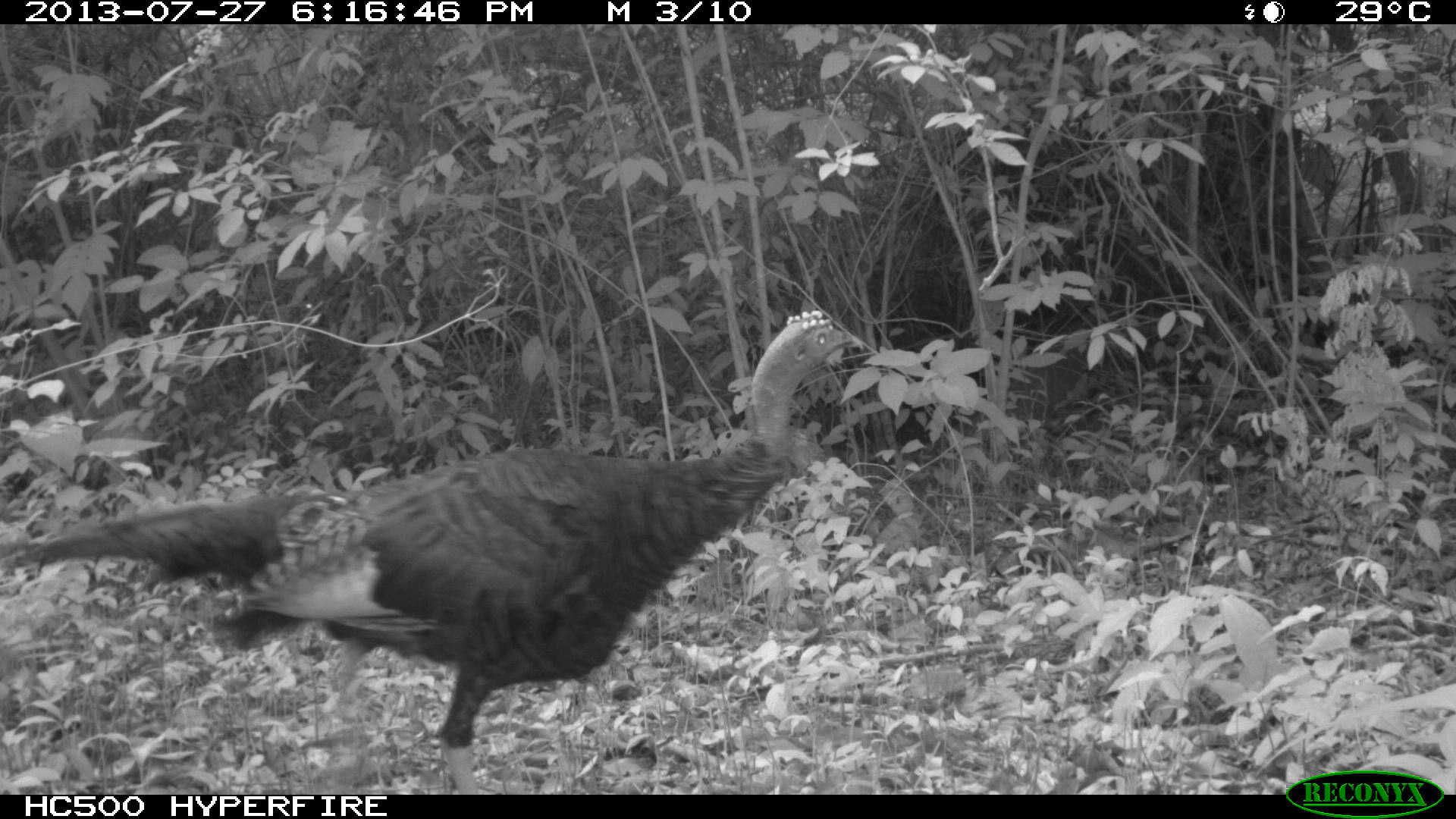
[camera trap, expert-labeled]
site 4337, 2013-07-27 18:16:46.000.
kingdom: Animalia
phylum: Chordata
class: Aves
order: Galliformes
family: Phasianidae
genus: Meleagris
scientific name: Meleagris ocellata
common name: ocellated turkey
Meleagris ocellata (ocellated turkey), count 1.